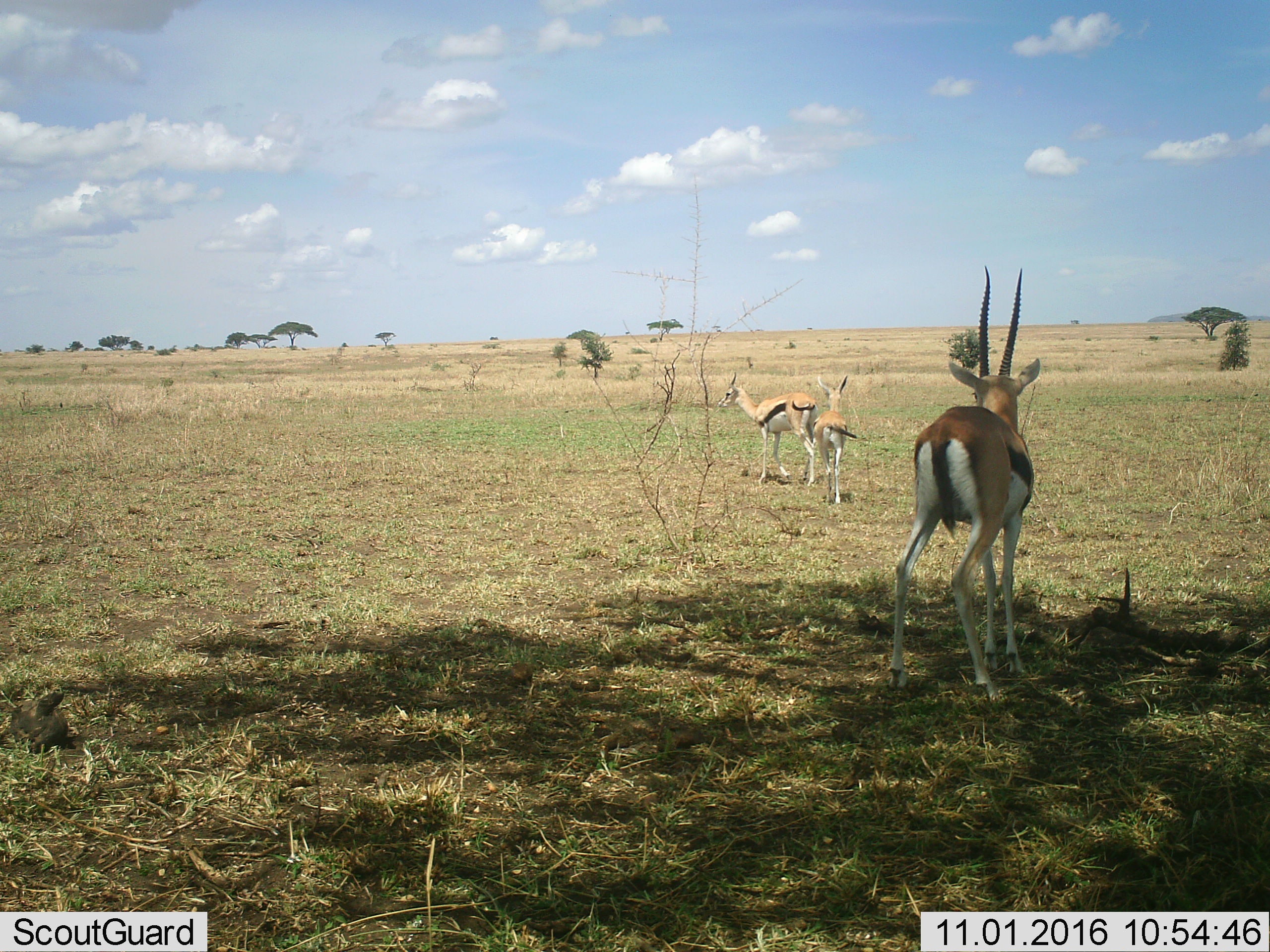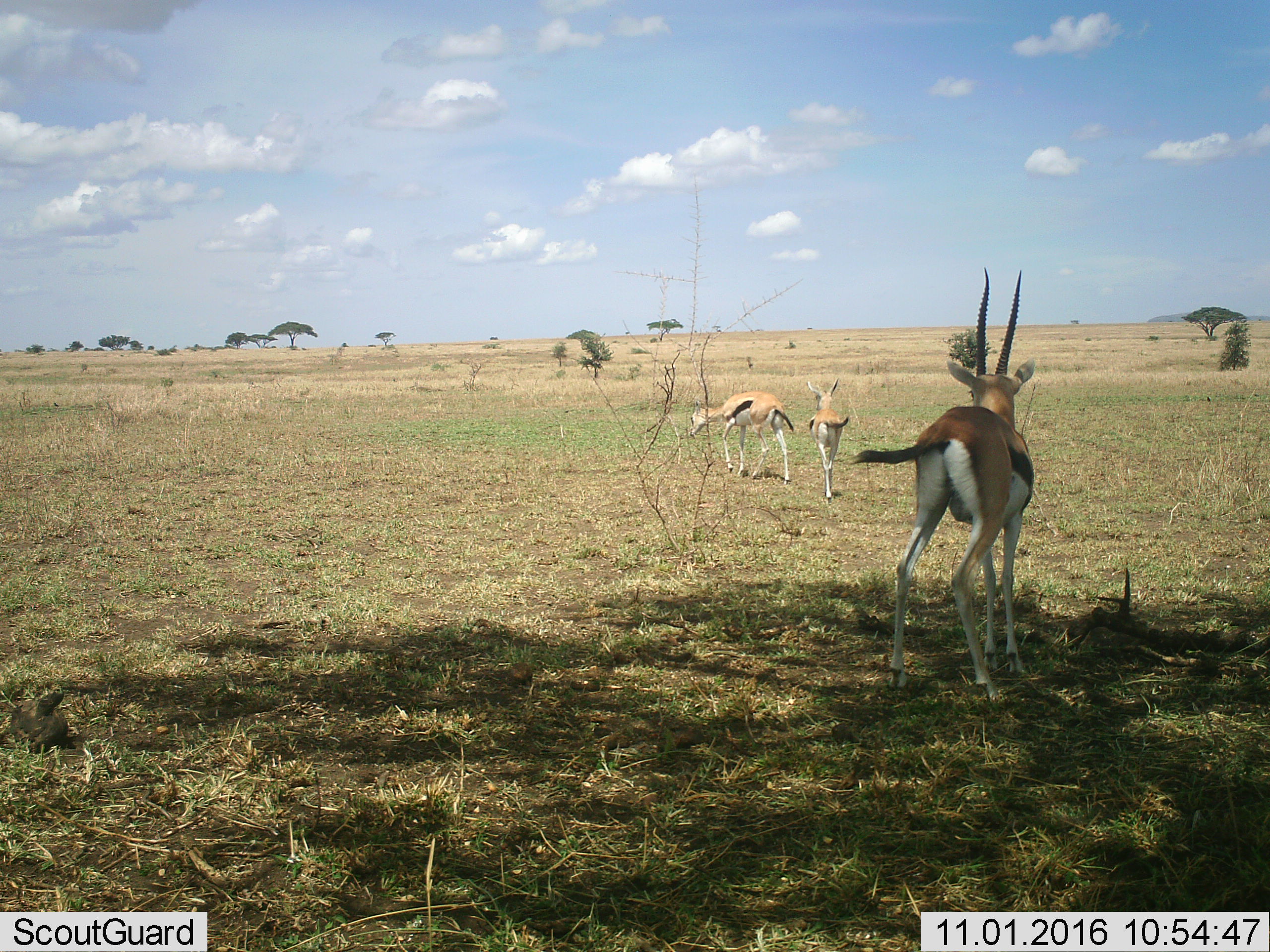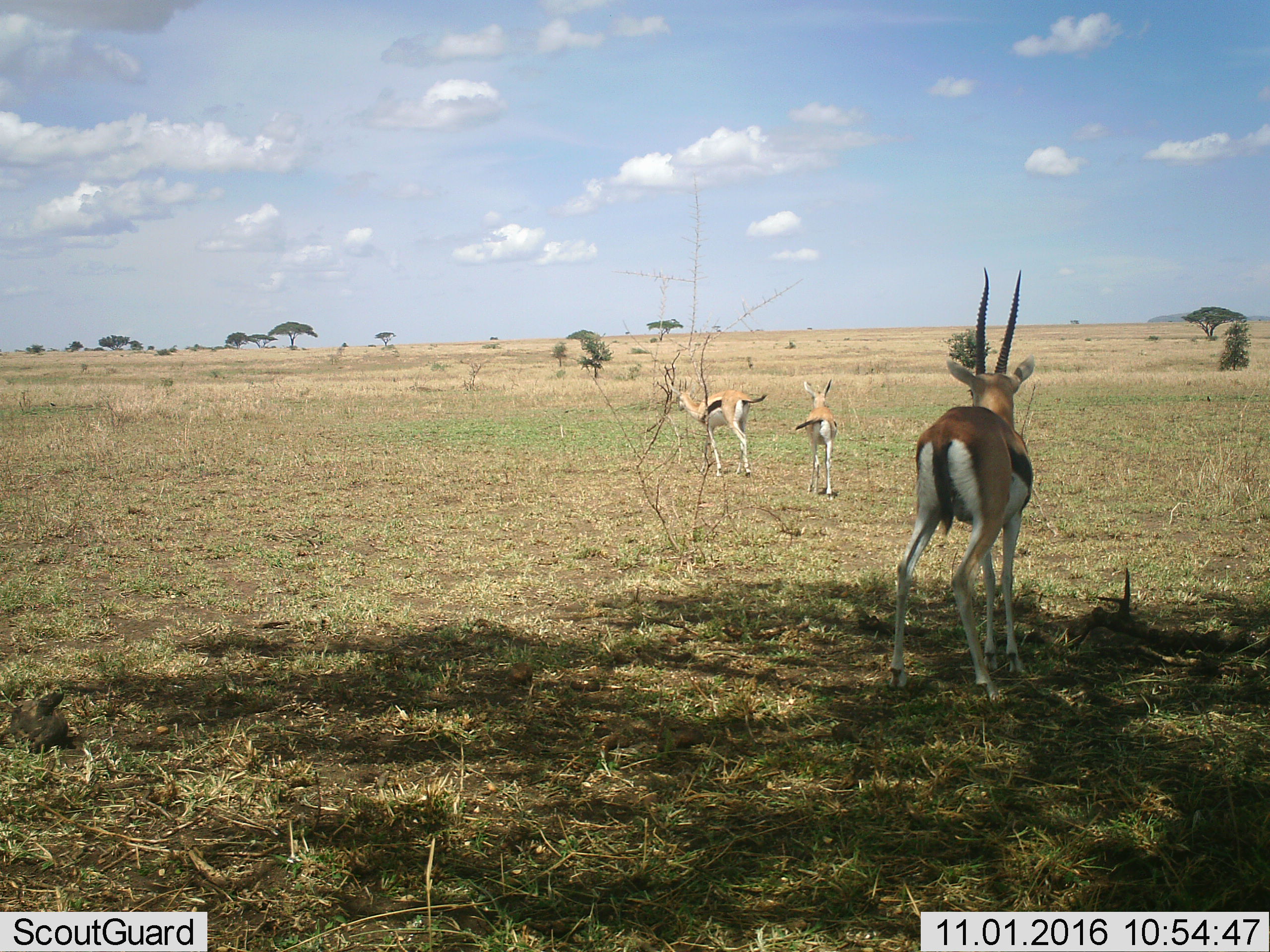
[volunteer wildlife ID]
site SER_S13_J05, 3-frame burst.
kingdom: Animalia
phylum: Chordata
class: Mammalia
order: Artiodactyla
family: Bovidae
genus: Eudorcas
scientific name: Eudorcas thomsonii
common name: thomson's gazelle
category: gazellethomsons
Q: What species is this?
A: Gazellethomsons (thomson's gazelle) (Eudorcas thomsonii).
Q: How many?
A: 3.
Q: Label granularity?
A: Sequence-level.